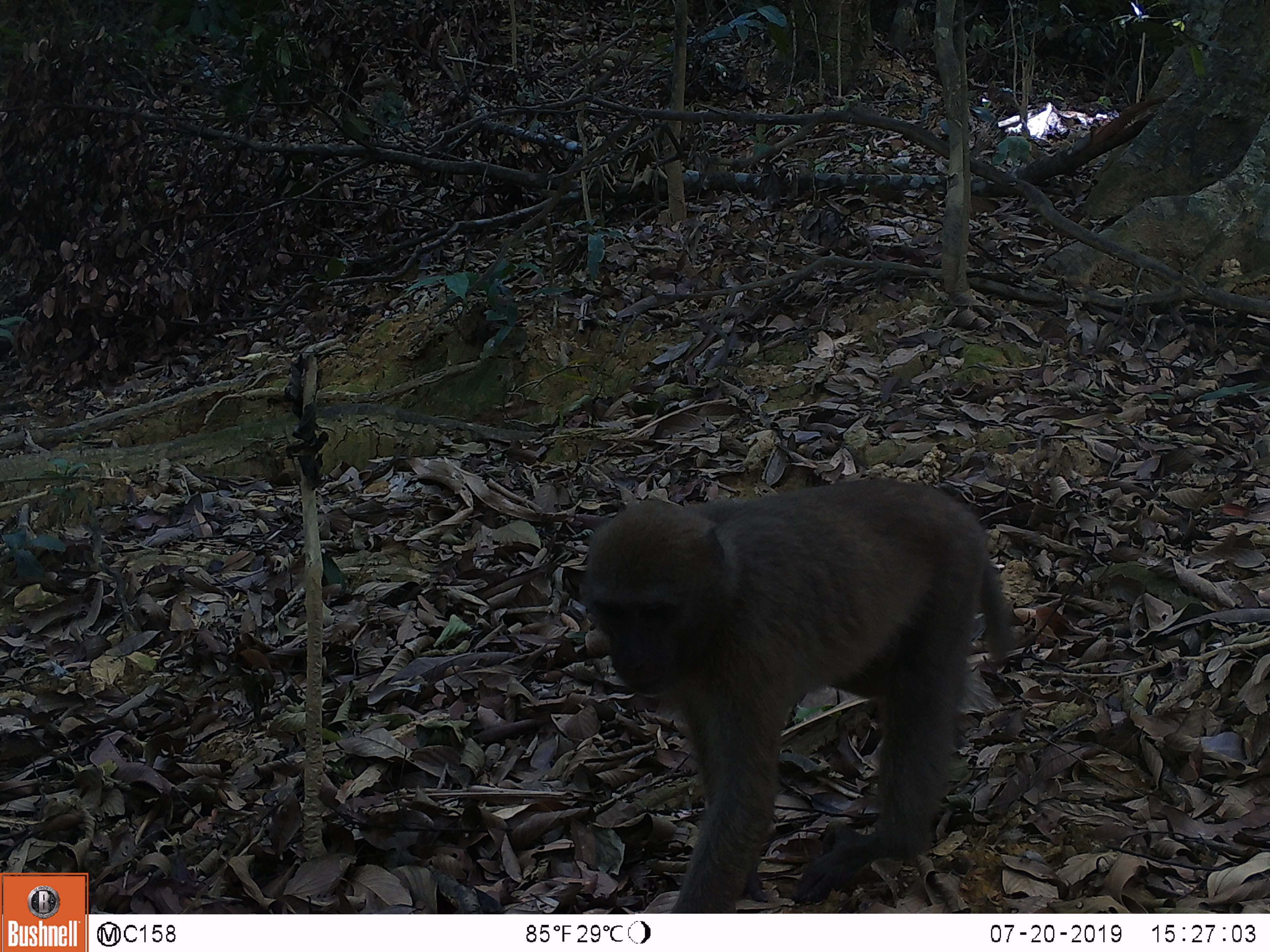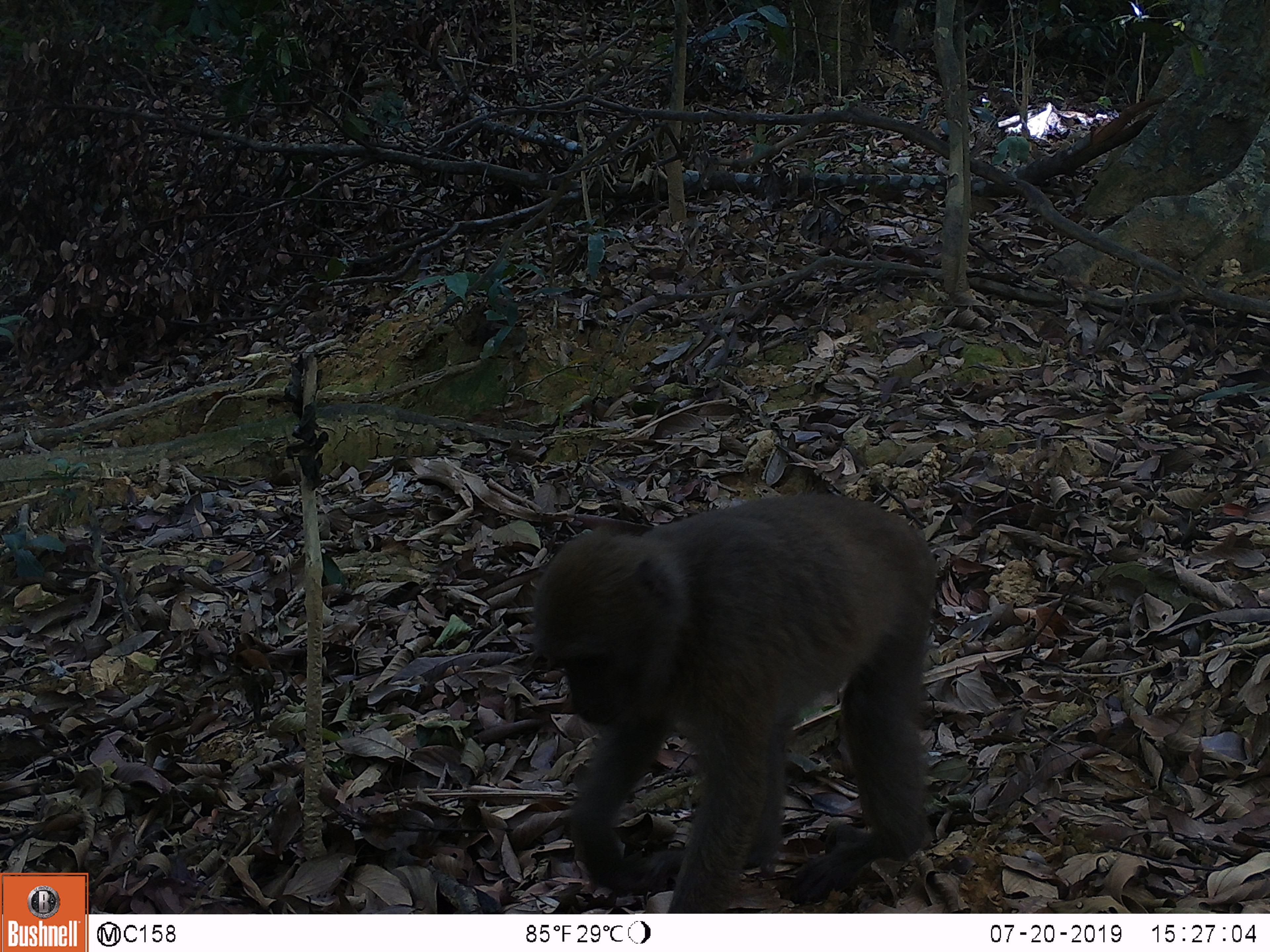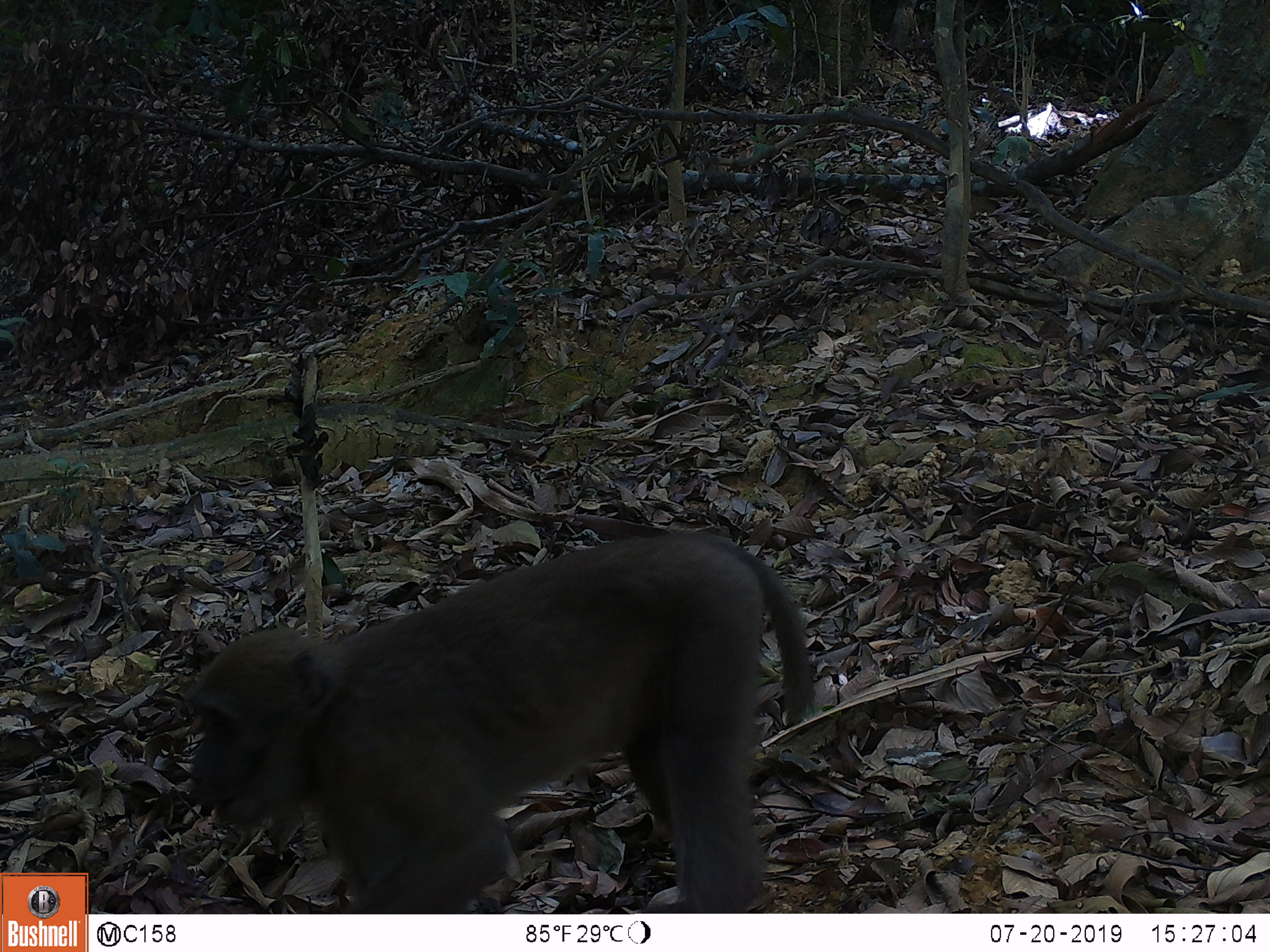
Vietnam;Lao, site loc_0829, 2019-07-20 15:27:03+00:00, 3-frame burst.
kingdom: Animalia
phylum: Chordata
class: Mammalia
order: Primates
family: Cercopithecidae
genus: Macaca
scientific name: Macaca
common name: macaque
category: macaque not stump tailed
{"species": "macaque not stump tailed (macaque) (Macaca)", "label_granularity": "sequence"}